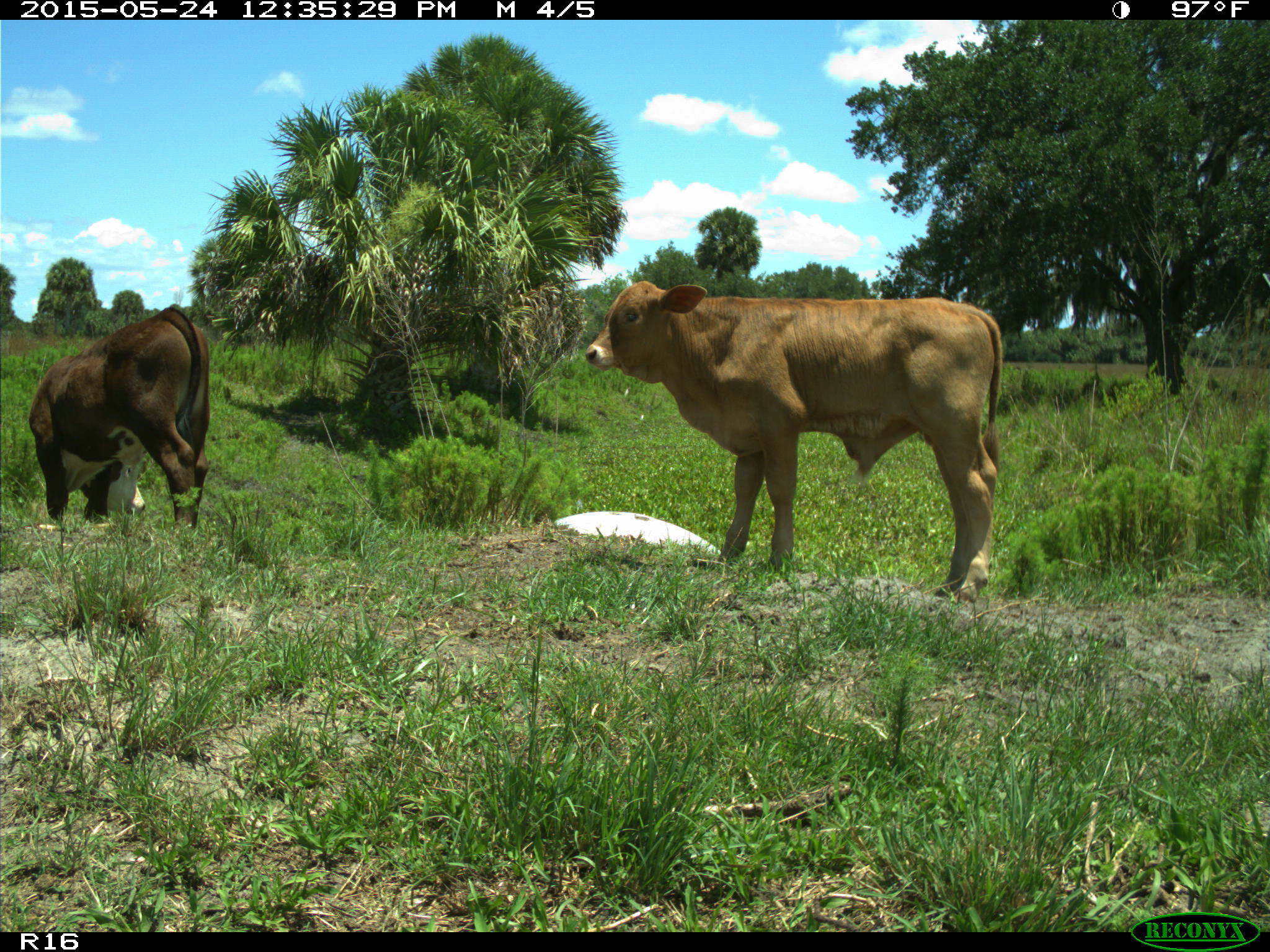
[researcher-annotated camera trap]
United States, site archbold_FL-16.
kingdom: Animalia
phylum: Chordata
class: Mammalia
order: Artiodactyla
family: Bovidae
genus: Bos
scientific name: Bos taurus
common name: domestic cow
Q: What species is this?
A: Bos taurus (domestic cow).